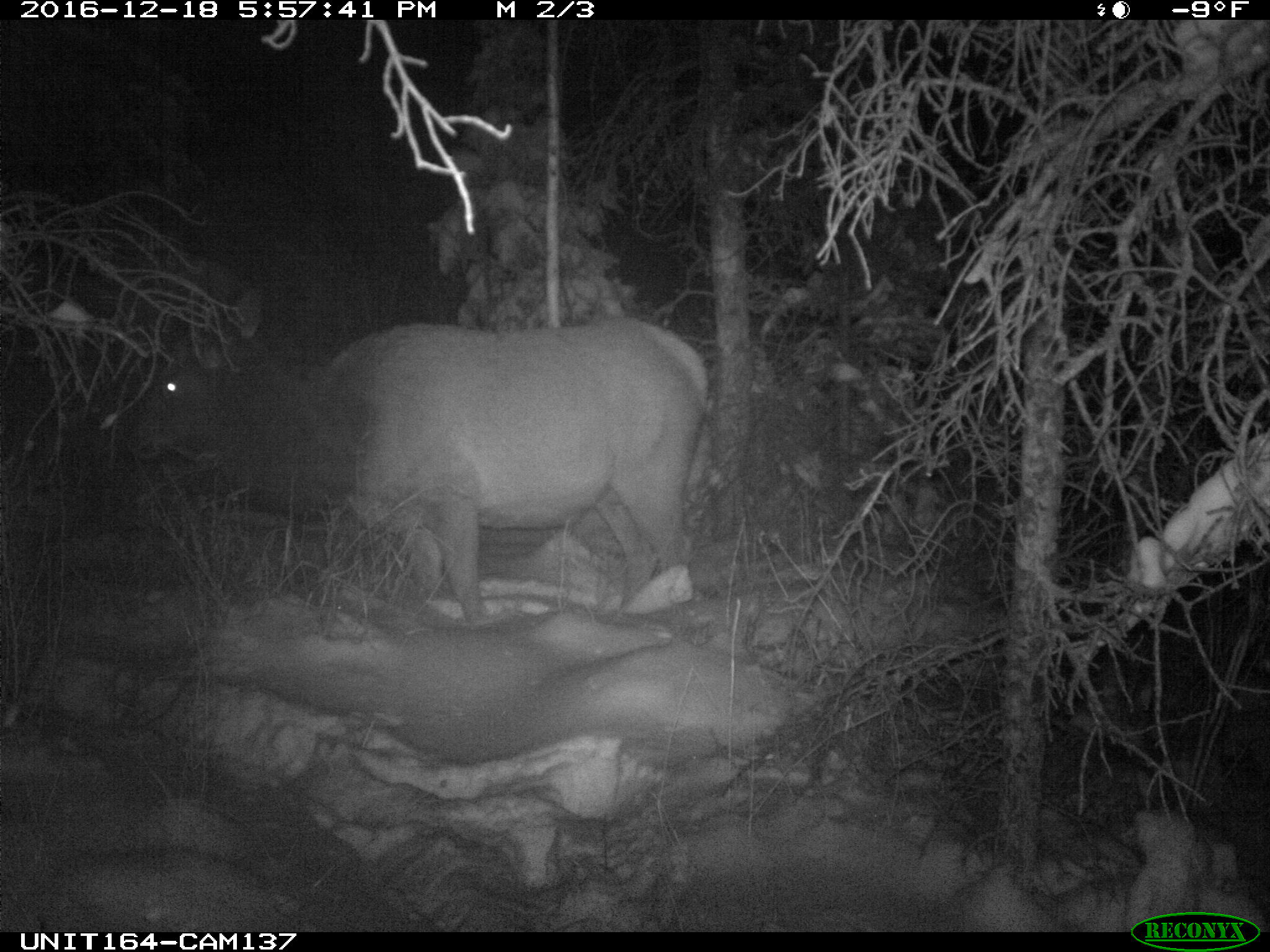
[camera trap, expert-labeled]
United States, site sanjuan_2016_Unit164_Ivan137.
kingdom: Animalia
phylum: Chordata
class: Mammalia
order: Artiodactyla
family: Cervidae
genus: Cervus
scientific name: Cervus elaphus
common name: red deer